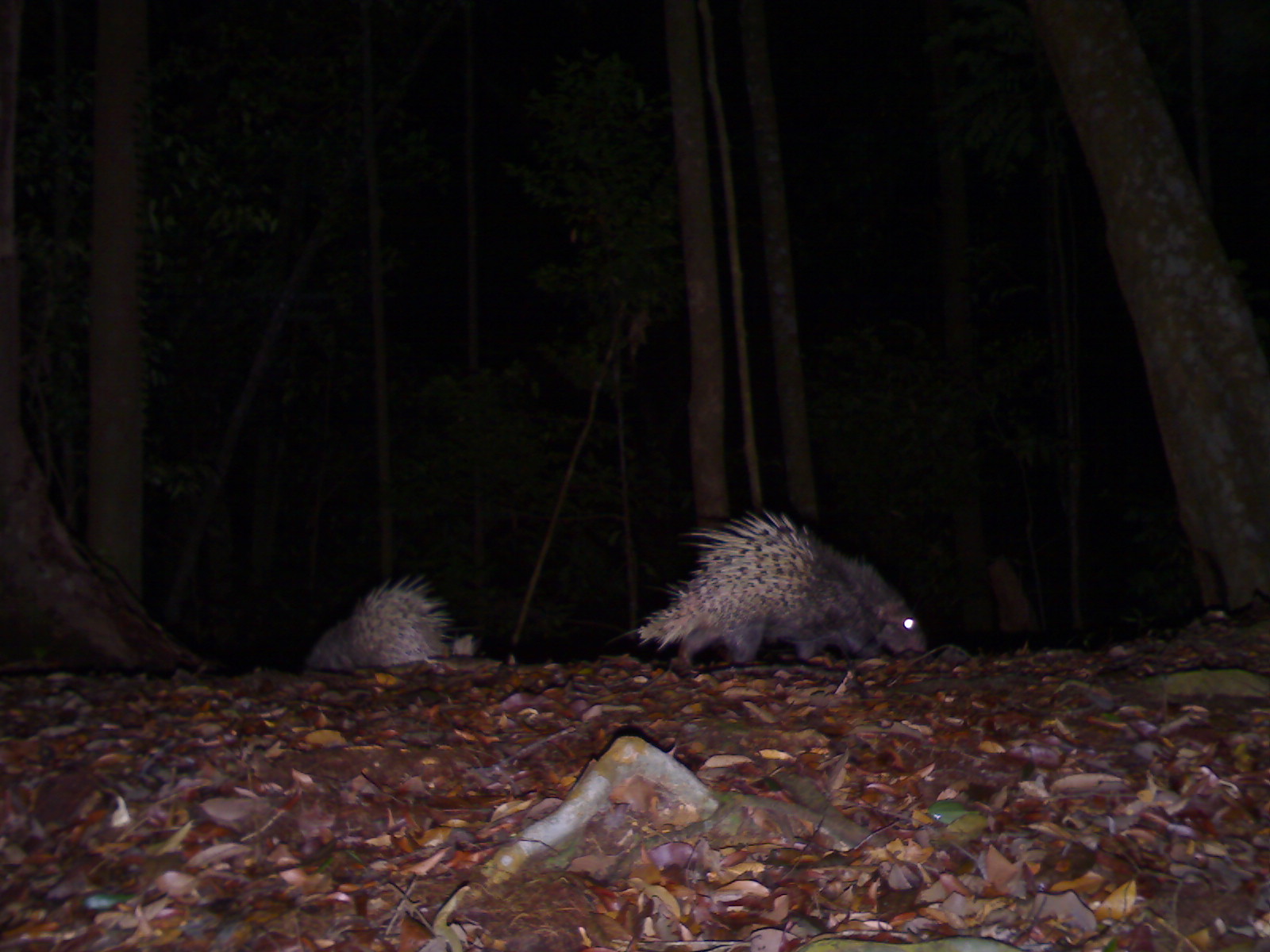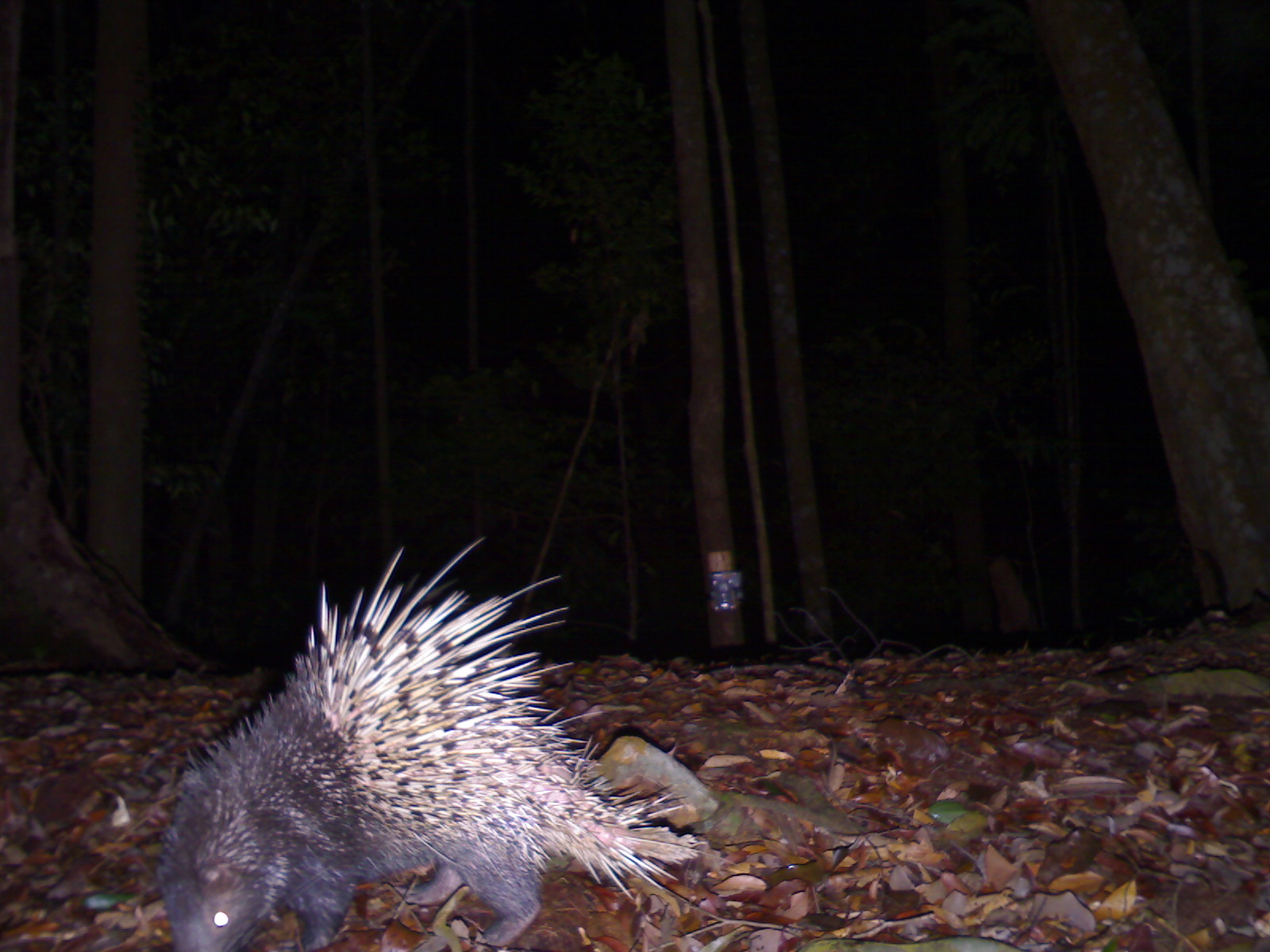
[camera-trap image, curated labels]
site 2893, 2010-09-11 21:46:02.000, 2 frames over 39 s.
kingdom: Animalia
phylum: Chordata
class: Mammalia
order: Rodentia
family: Hystricidae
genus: Hystrix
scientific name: Hystrix brachyura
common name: east asian porcupine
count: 2